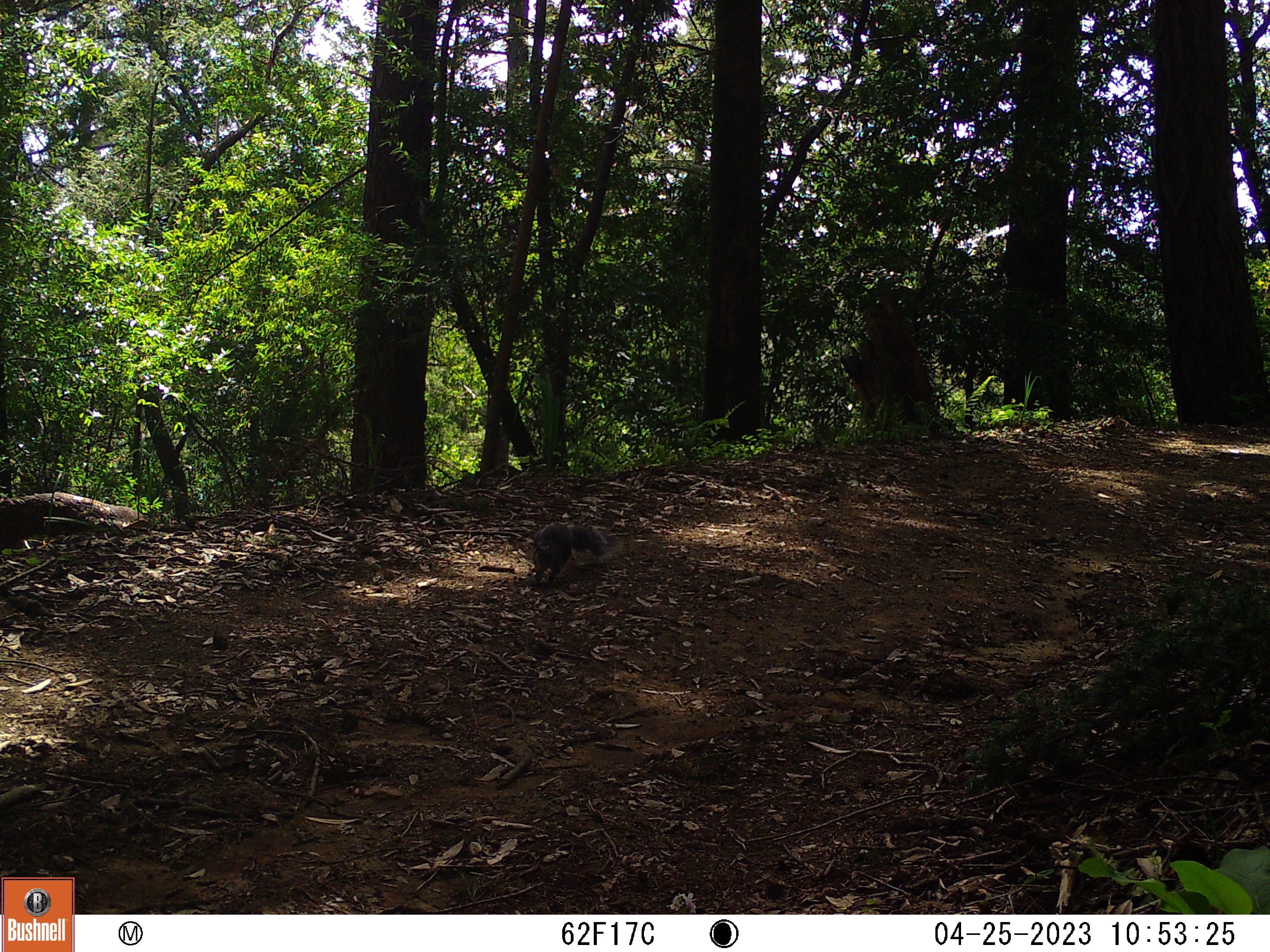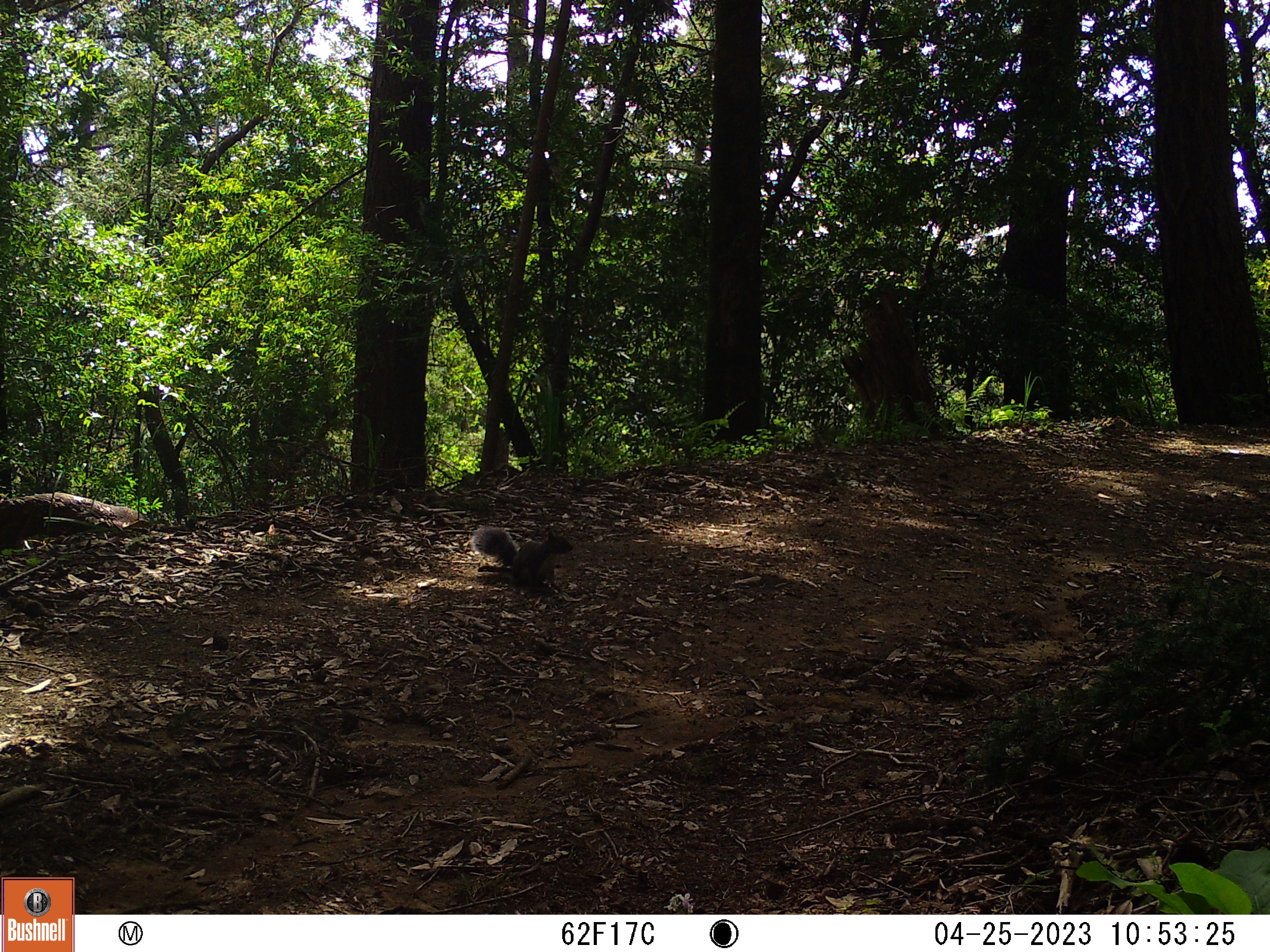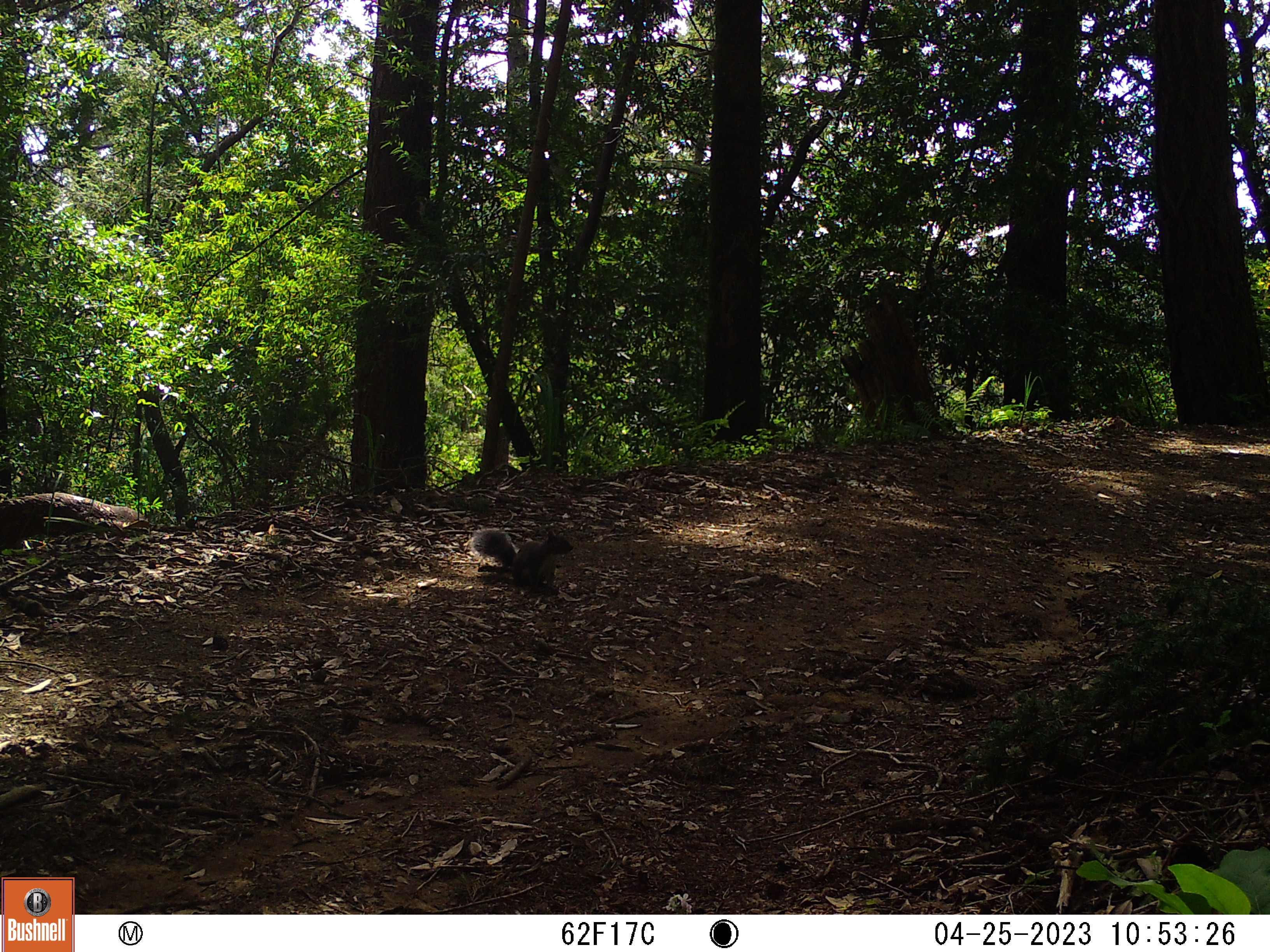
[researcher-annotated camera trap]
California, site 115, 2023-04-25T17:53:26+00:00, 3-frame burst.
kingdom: Animalia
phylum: Chordata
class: Mammalia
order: Rodentia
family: Sciuridae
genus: Sciurus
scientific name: Sciurus griseus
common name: western gray squirrel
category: western grey squirrel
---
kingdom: Animalia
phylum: Chordata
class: Mammalia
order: Rodentia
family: Sciuridae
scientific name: Sciuridae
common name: squirrel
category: unknown squirrel